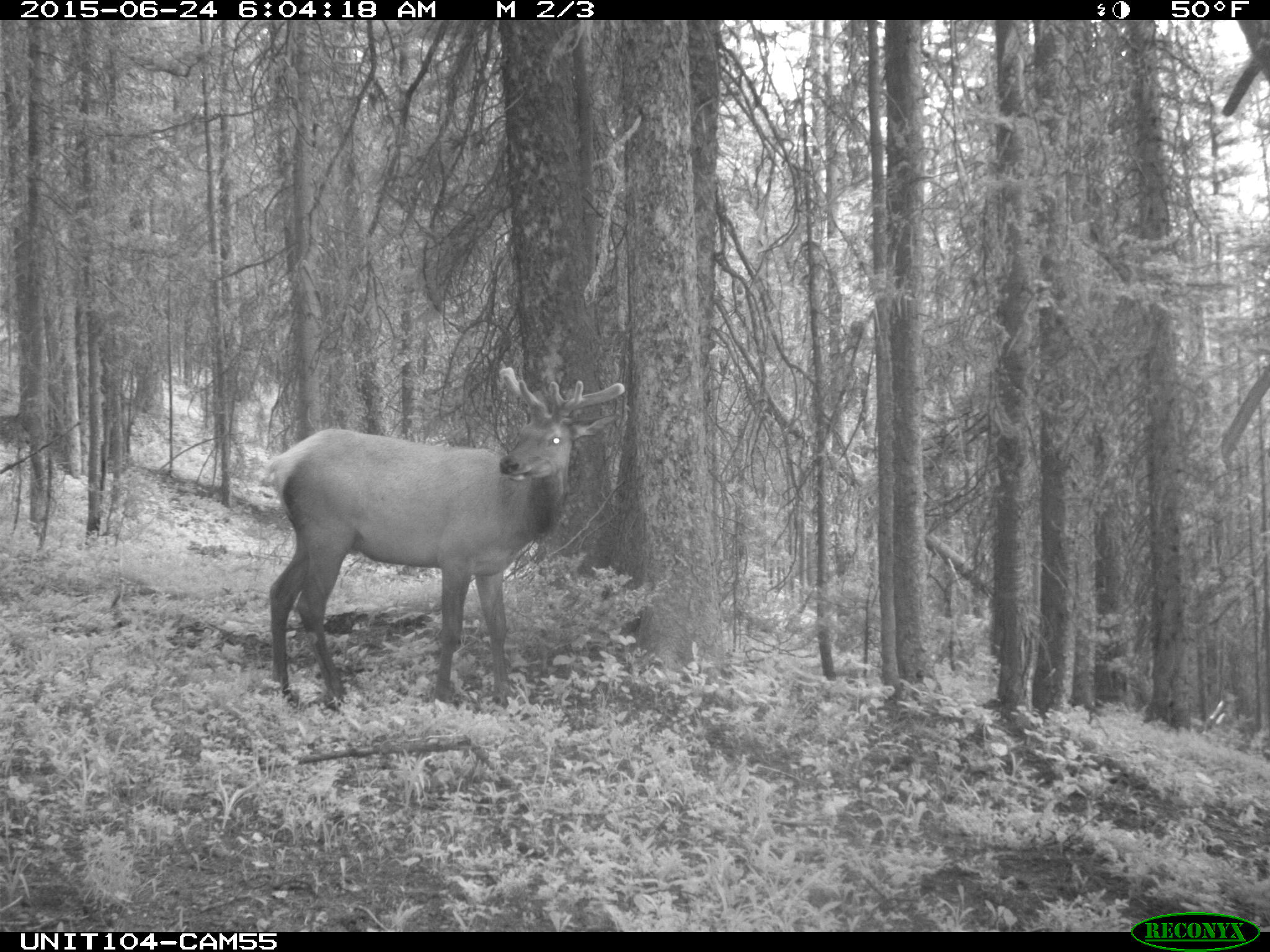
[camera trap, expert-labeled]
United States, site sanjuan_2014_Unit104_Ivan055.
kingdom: Animalia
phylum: Chordata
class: Mammalia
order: Artiodactyla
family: Cervidae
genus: Cervus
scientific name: Cervus elaphus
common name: red deer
Cervus elaphus (red deer).